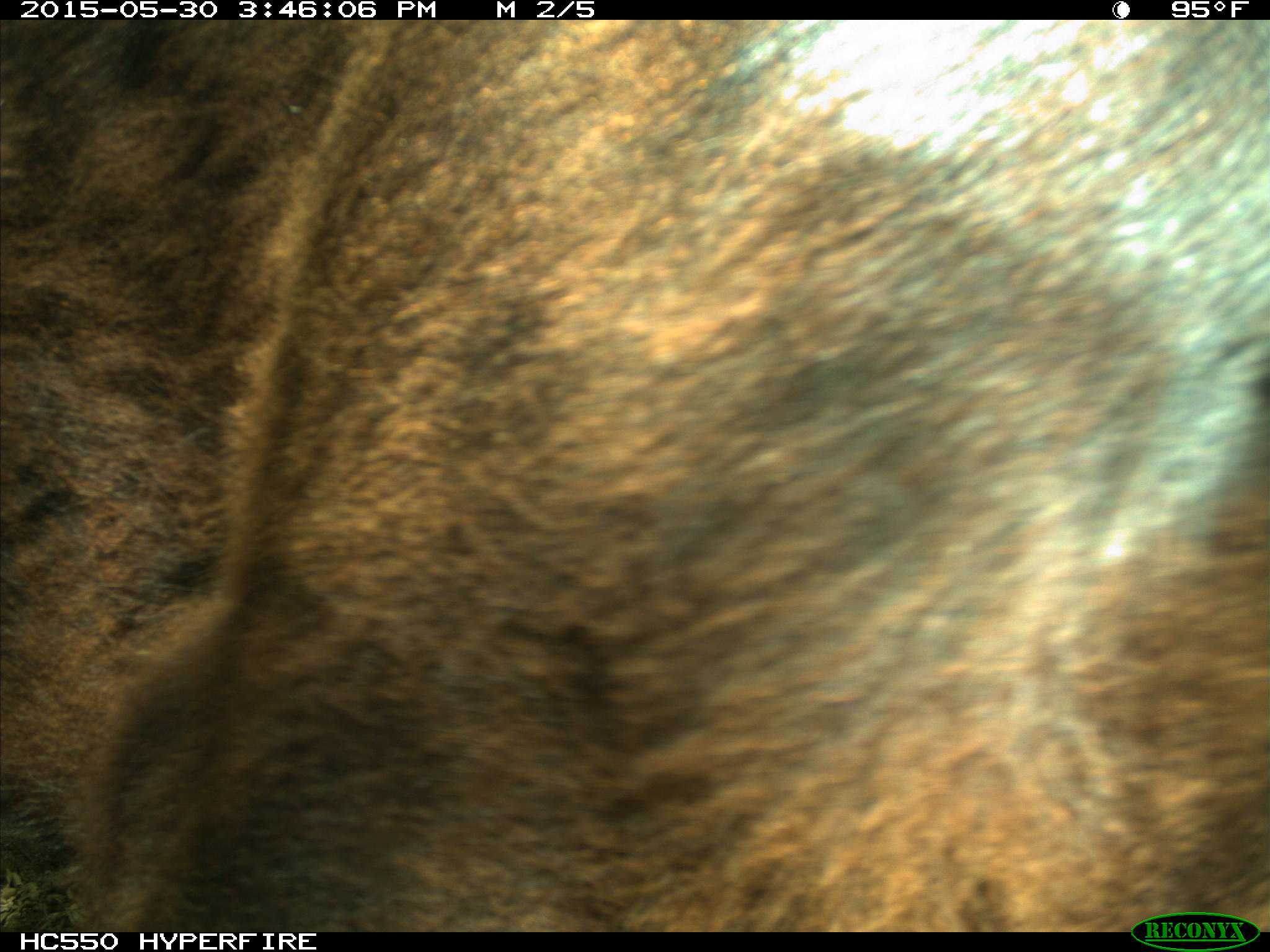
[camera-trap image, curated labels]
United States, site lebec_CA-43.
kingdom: Animalia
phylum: Chordata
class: Mammalia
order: Artiodactyla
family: Bovidae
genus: Bos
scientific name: Bos taurus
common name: domestic cow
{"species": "Bos taurus (domestic cow)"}